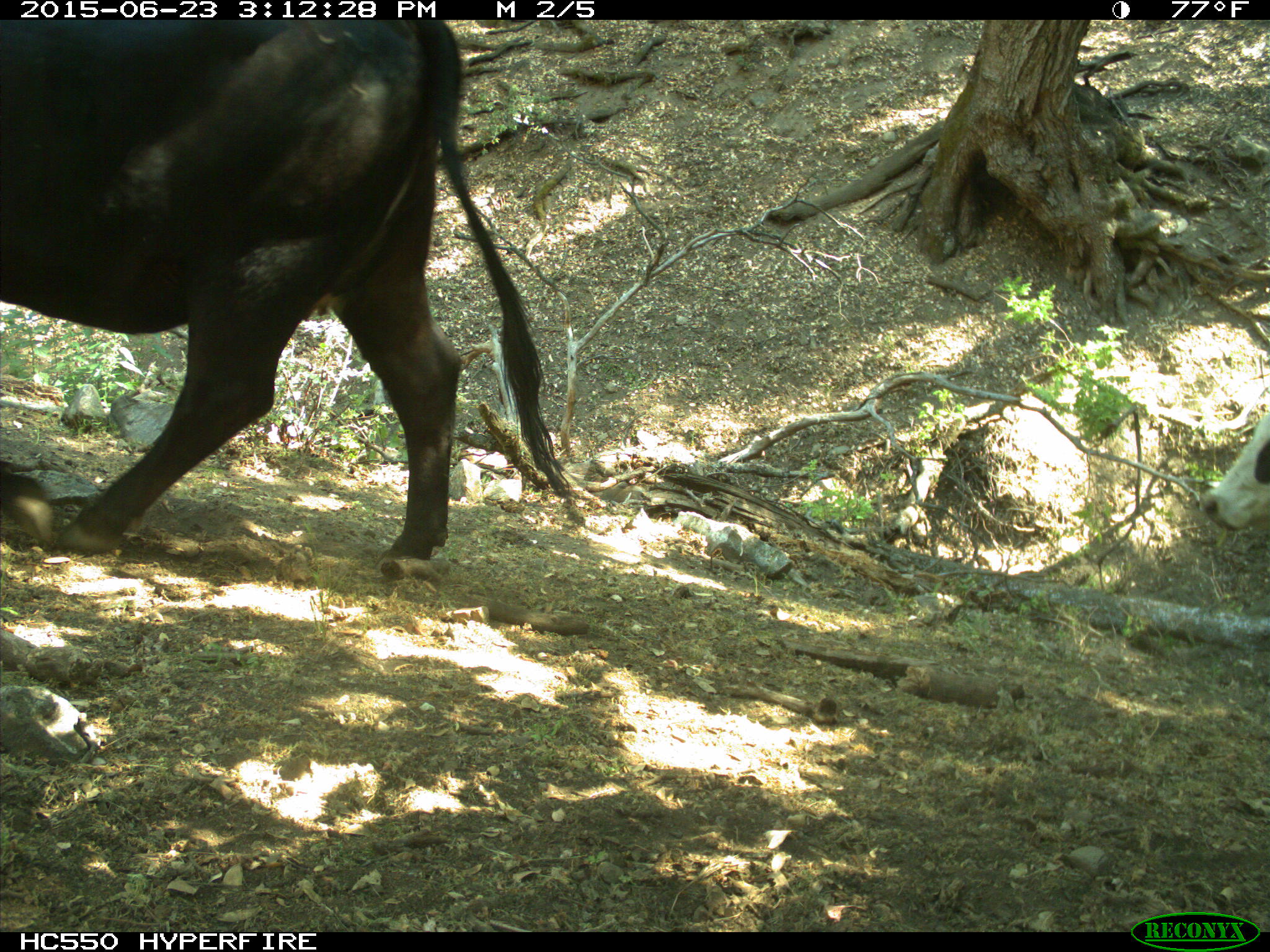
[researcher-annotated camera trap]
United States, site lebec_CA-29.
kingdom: Animalia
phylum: Chordata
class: Mammalia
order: Artiodactyla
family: Bovidae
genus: Bos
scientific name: Bos taurus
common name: domestic cow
Bos taurus (domestic cow).